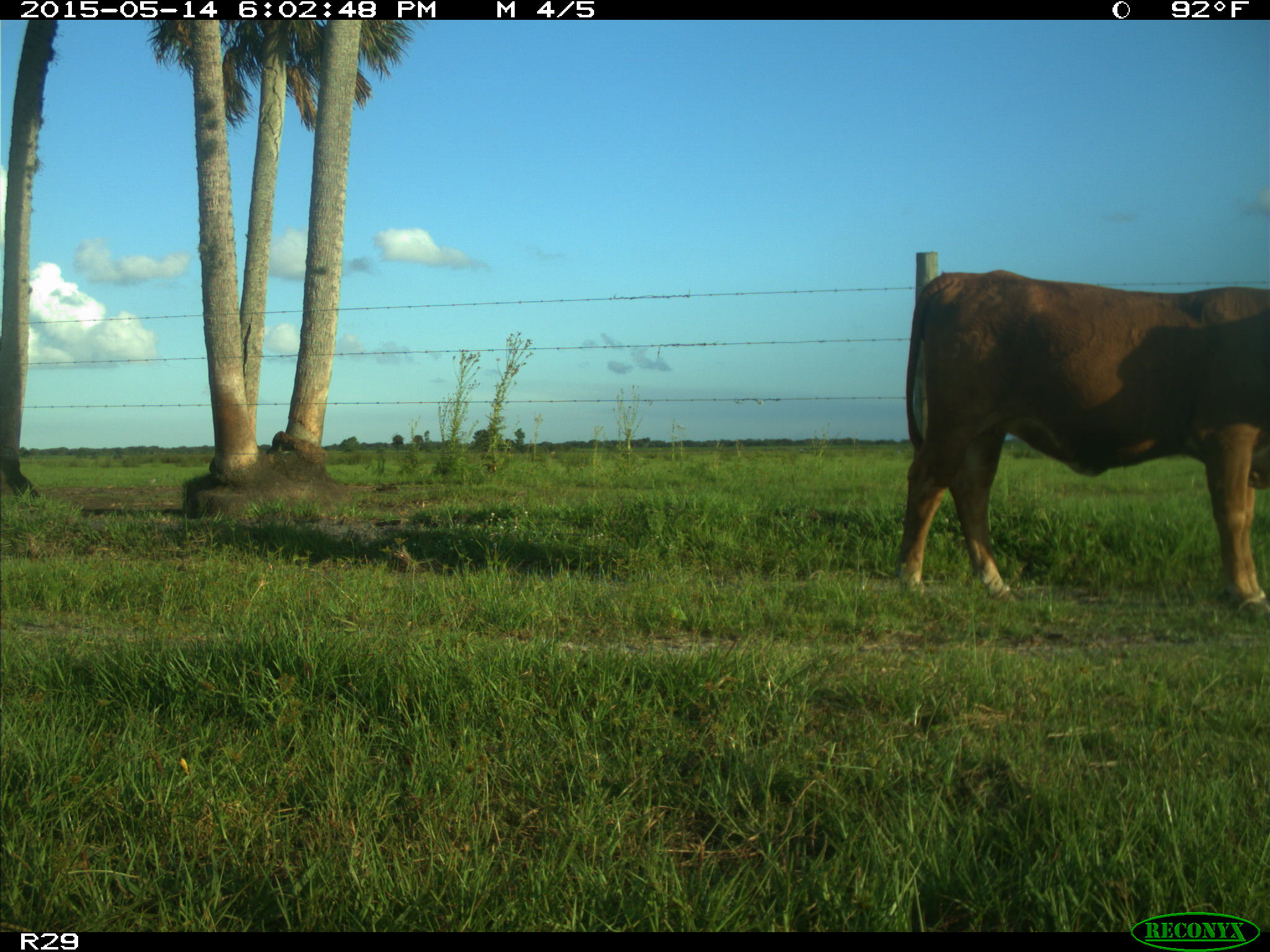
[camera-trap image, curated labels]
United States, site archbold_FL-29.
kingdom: Animalia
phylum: Chordata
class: Mammalia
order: Artiodactyla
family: Bovidae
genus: Bos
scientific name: Bos taurus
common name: domestic cow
Bos taurus (domestic cow).